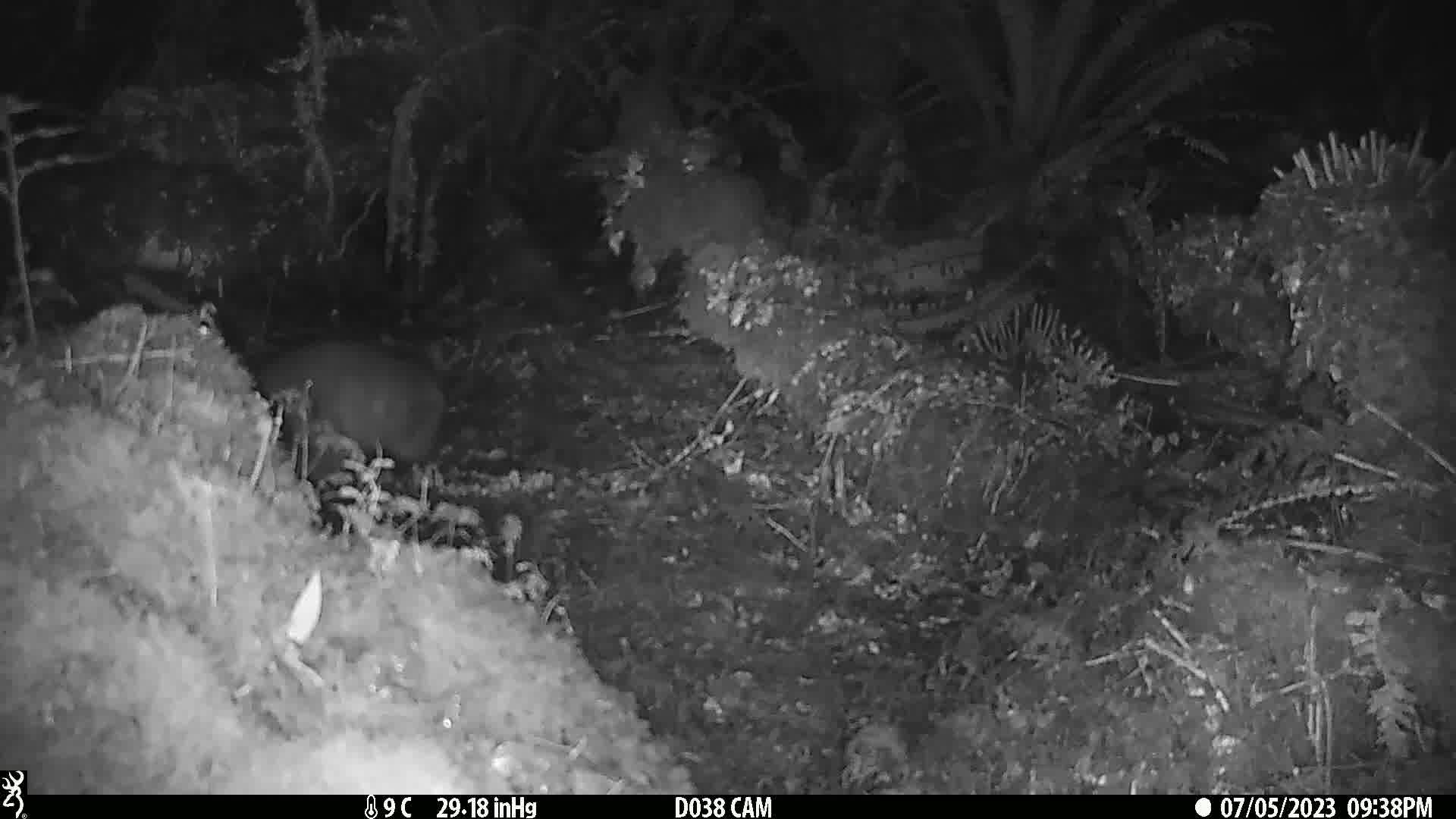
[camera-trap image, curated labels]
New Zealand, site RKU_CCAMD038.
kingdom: Animalia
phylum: Chordata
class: Mammalia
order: Diprotodontia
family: Phalangeridae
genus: Trichosurus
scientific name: Trichosurus vulpecula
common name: common brushtail possum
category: possum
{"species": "possum (common brushtail possum) (Trichosurus vulpecula)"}